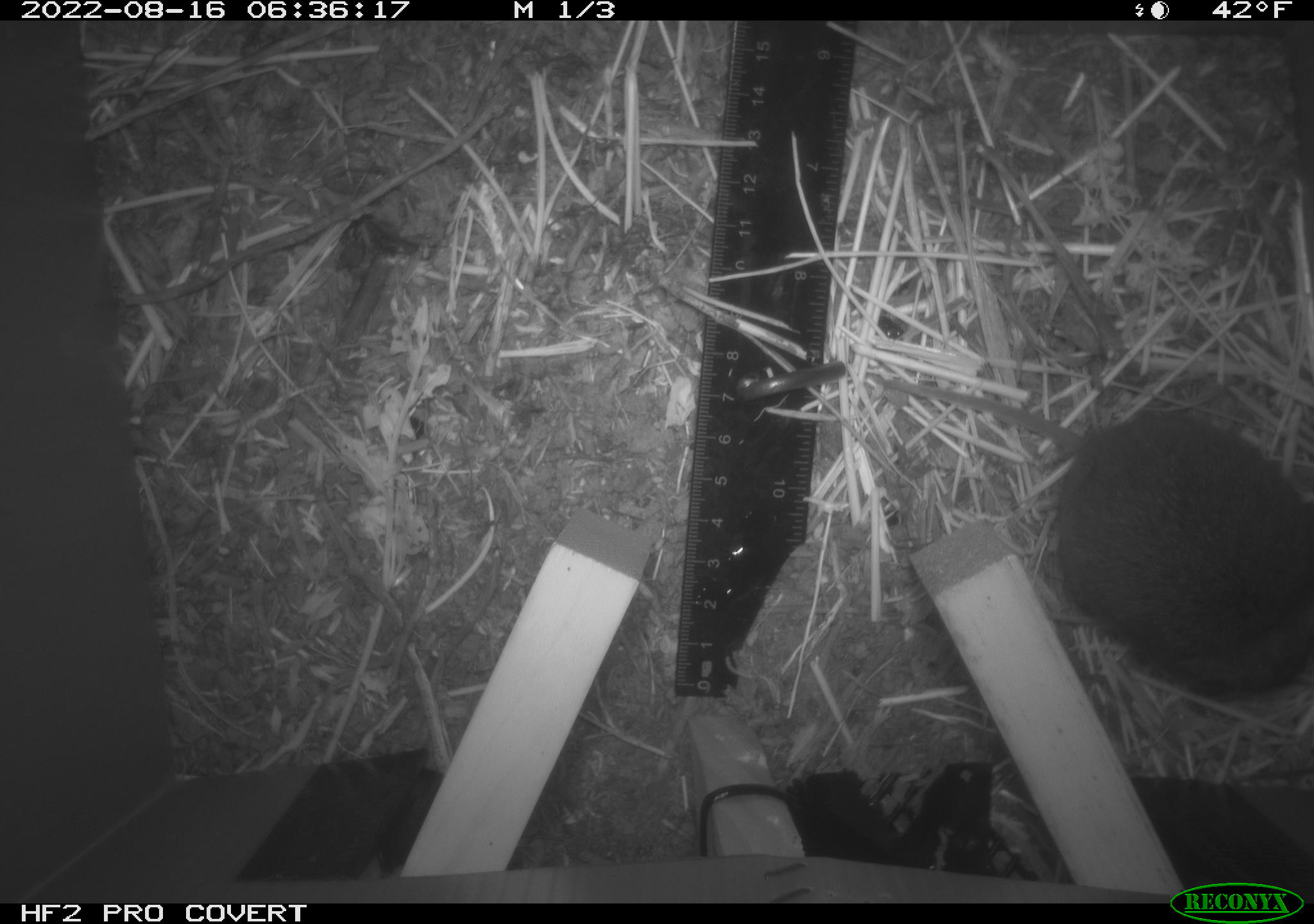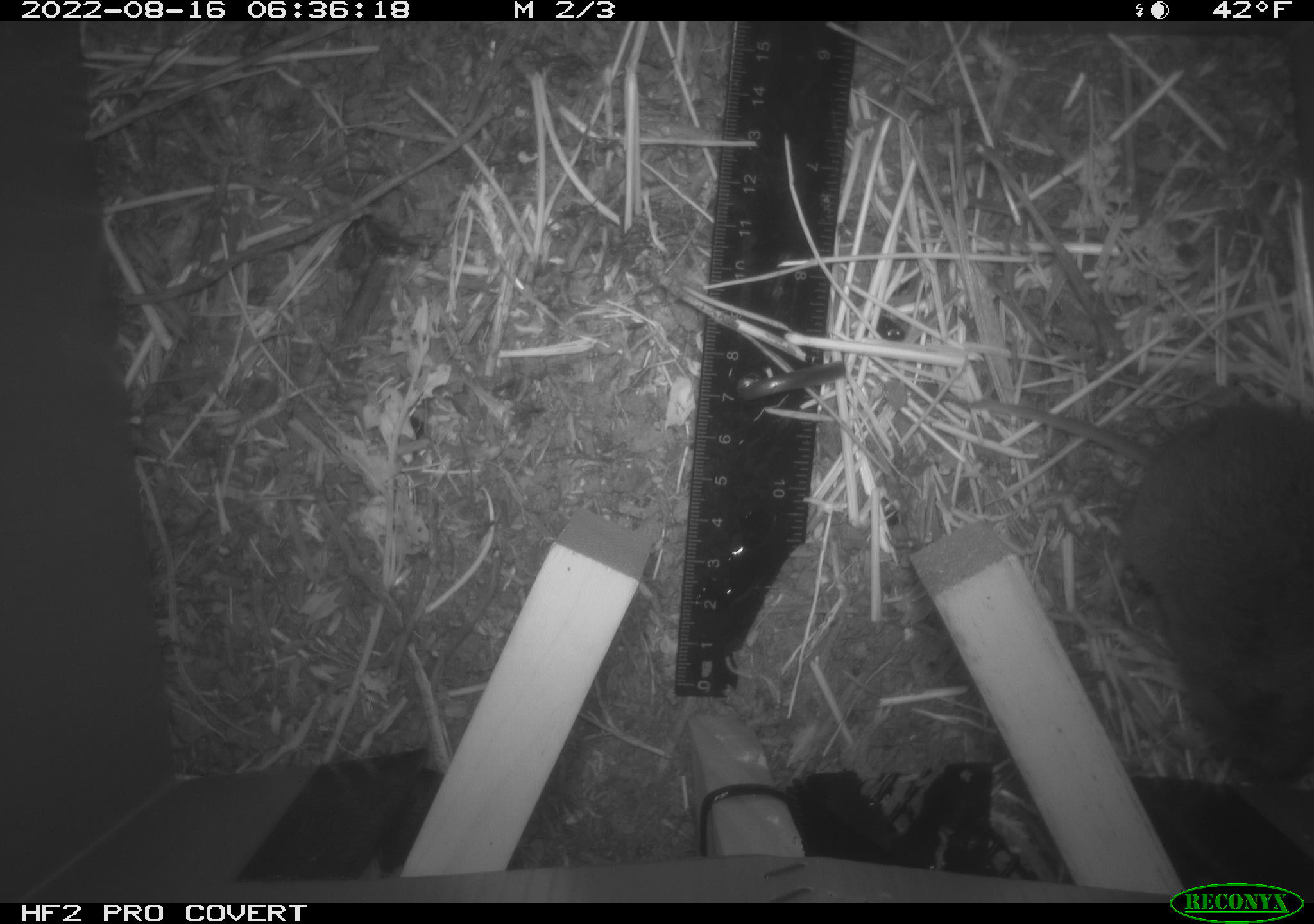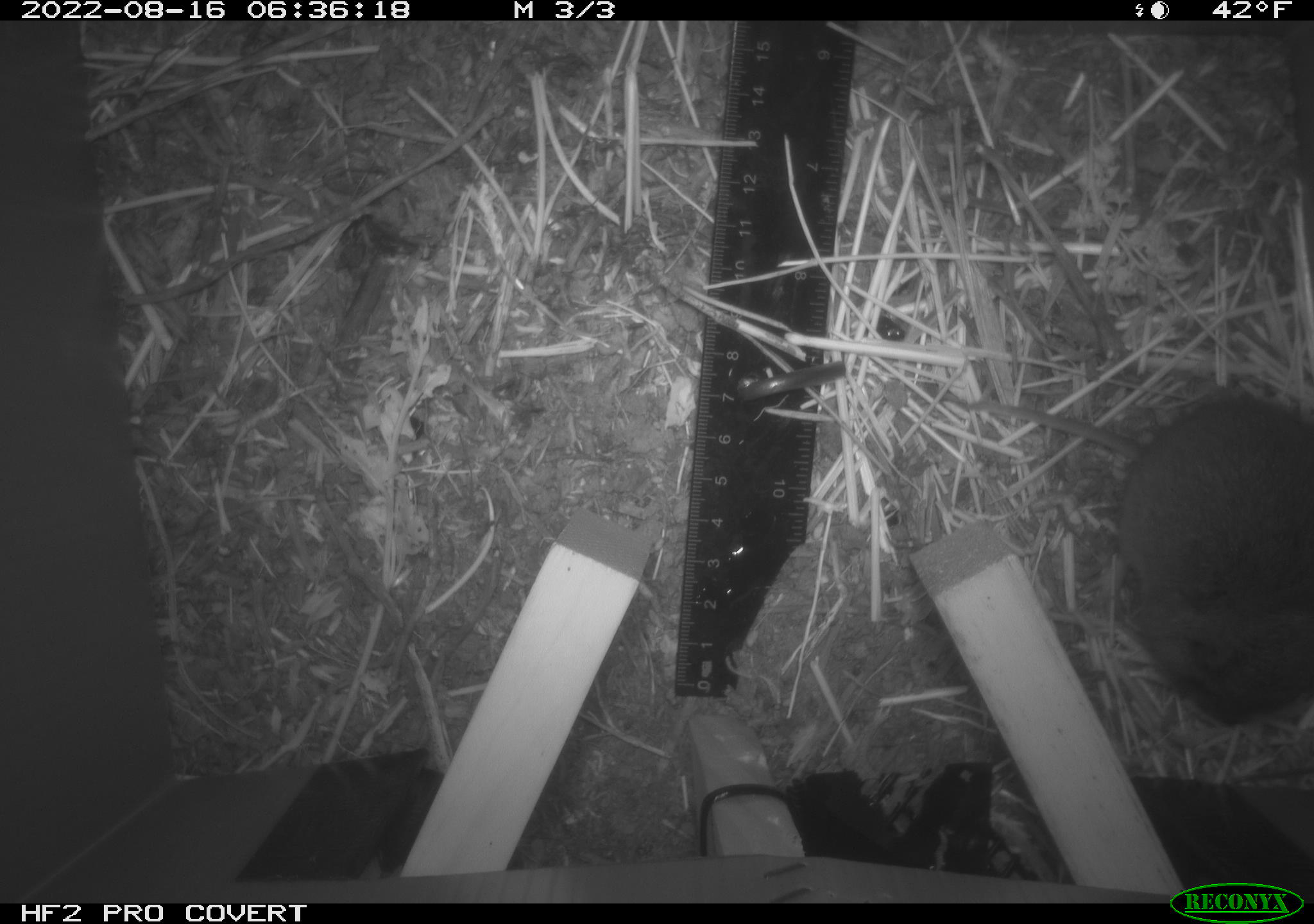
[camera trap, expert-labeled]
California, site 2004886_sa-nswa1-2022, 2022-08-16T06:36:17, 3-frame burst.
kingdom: Animalia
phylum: Chordata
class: Mammalia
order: Rodentia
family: Cricetidae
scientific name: Cricetidae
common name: hamsters, voles, lemmings, and allies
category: cricetidae family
Cricetidae family (hamsters, voles, lemmings, and allies) (Cricetidae).